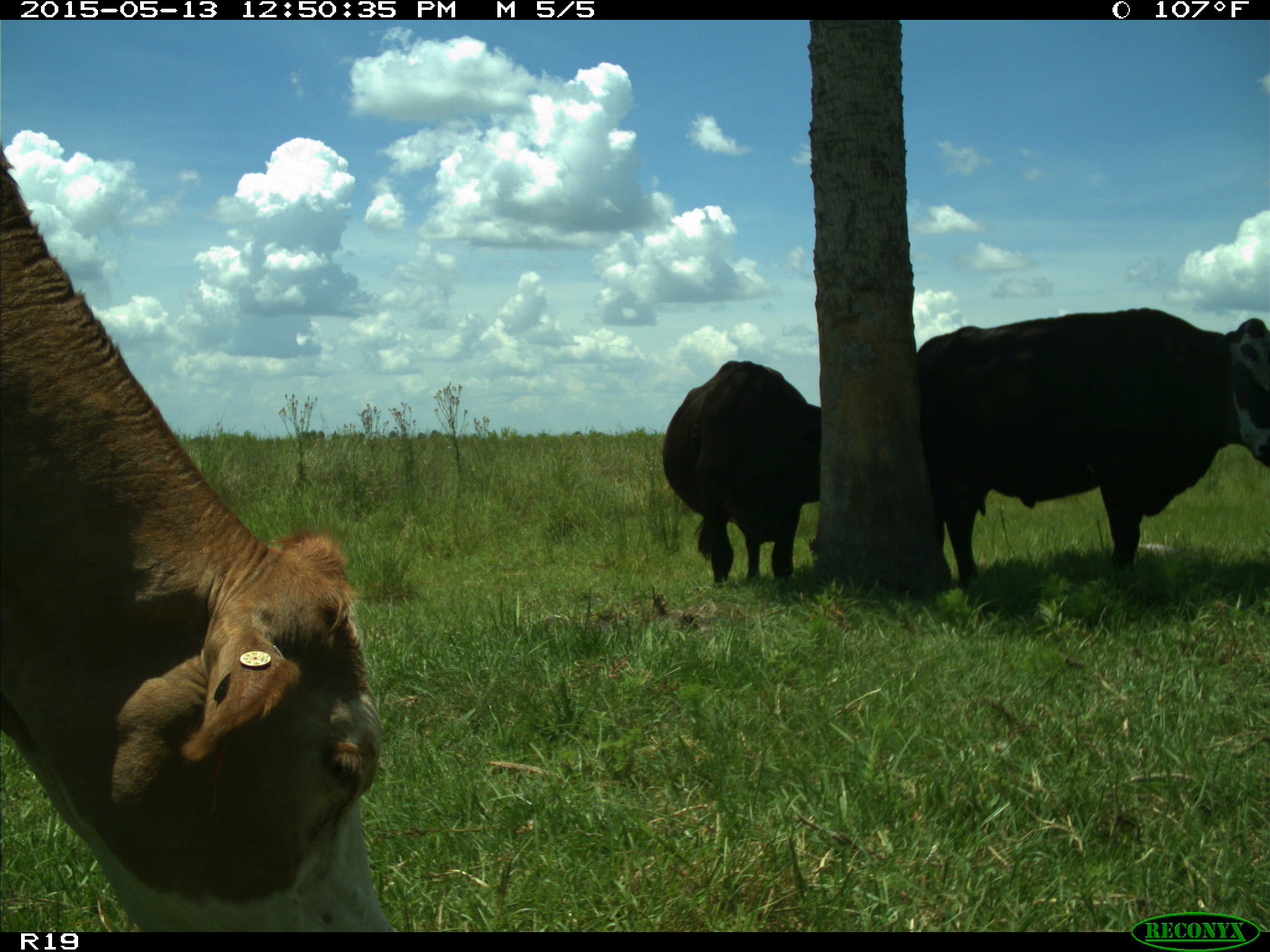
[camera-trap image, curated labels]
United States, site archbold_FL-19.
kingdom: Animalia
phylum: Chordata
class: Mammalia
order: Artiodactyla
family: Bovidae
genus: Bos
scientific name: Bos taurus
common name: domestic cow